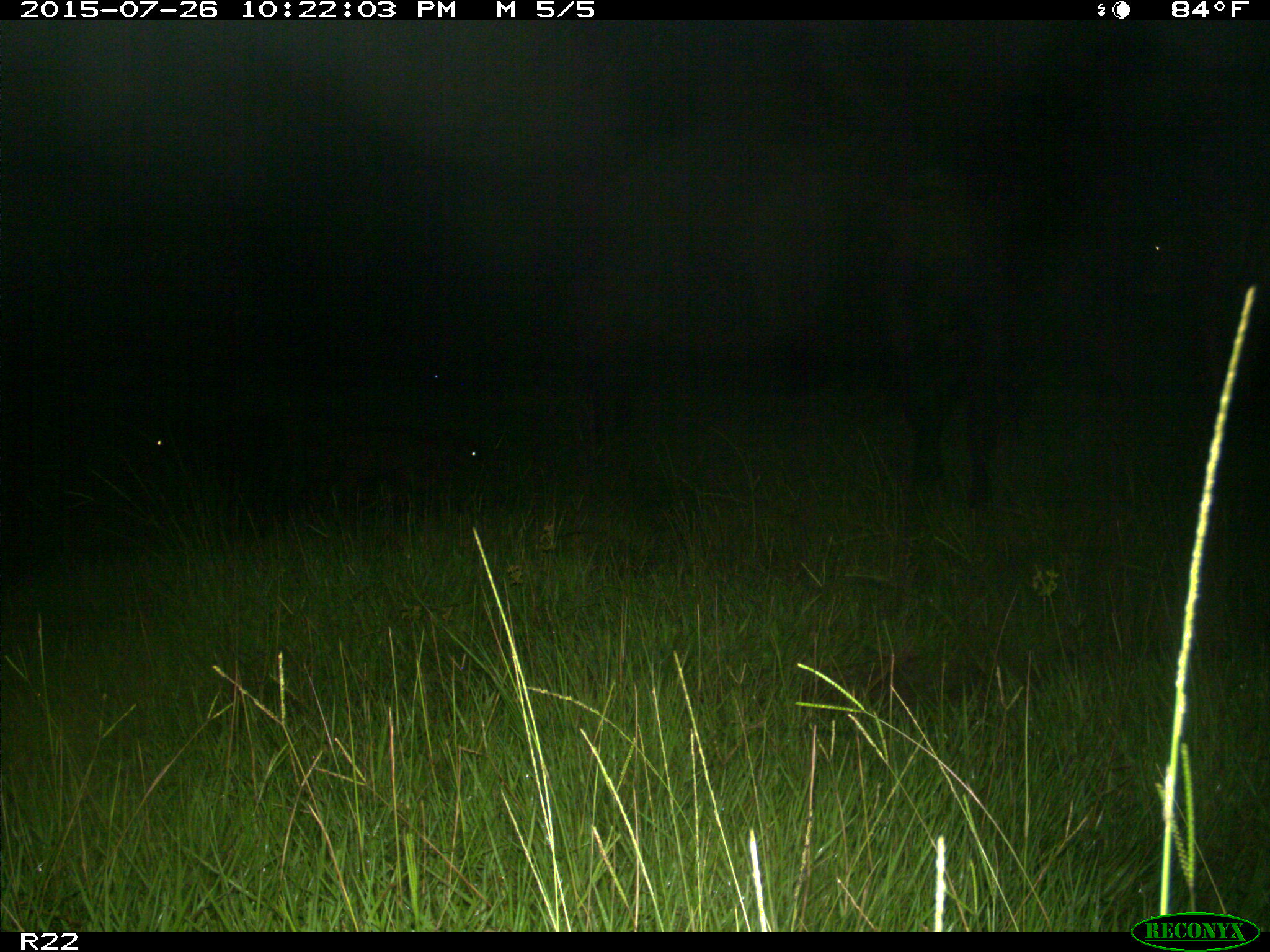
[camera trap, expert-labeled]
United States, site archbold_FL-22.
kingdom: Animalia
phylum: Chordata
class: Mammalia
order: Artiodactyla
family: Bovidae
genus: Bos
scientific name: Bos taurus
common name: domestic cow